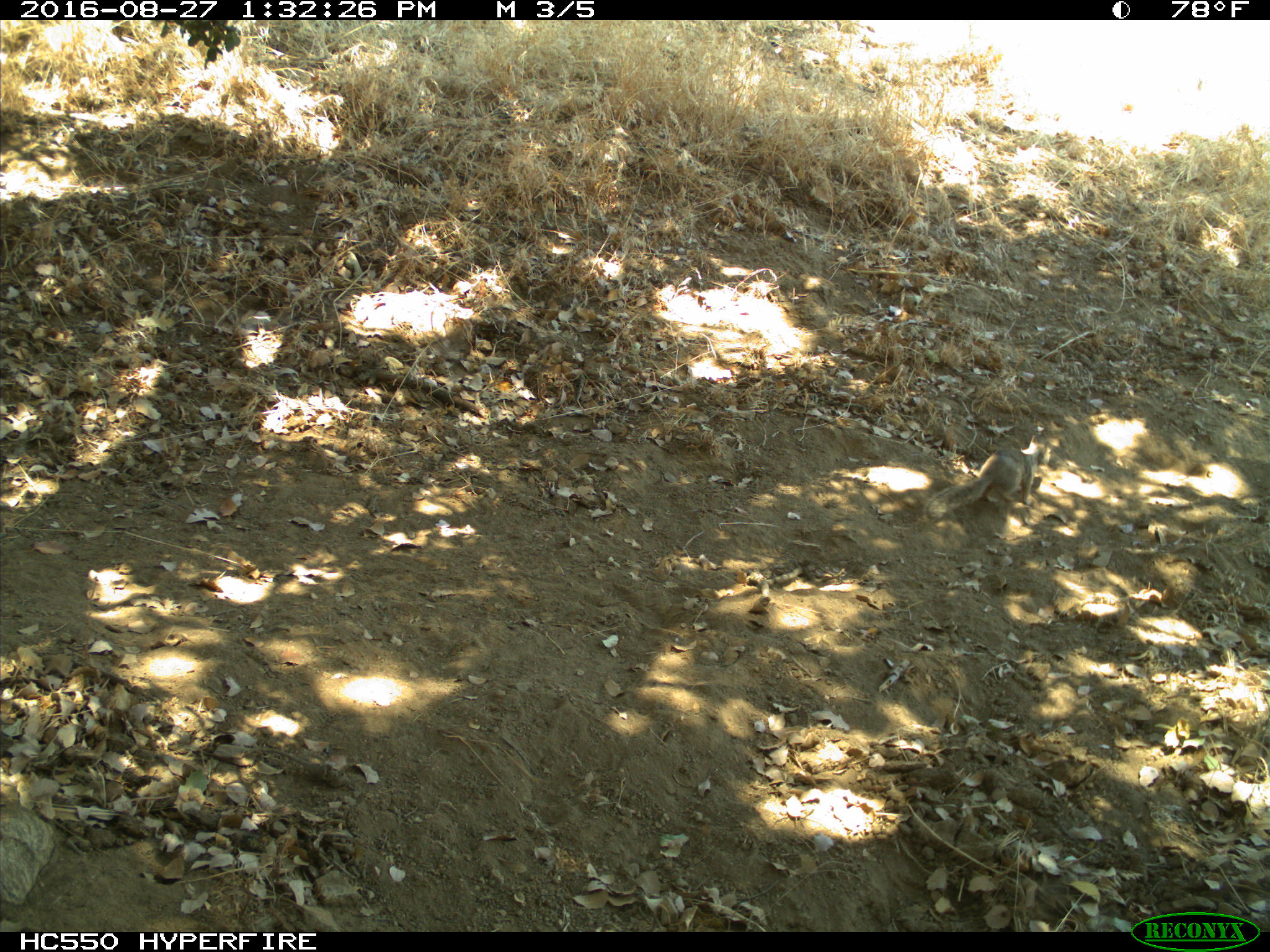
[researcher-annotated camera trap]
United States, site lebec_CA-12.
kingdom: Animalia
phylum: Chordata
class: Mammalia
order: Rodentia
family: Sciuridae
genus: Otospermophilus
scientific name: Otospermophilus beecheyi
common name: california ground squirrel